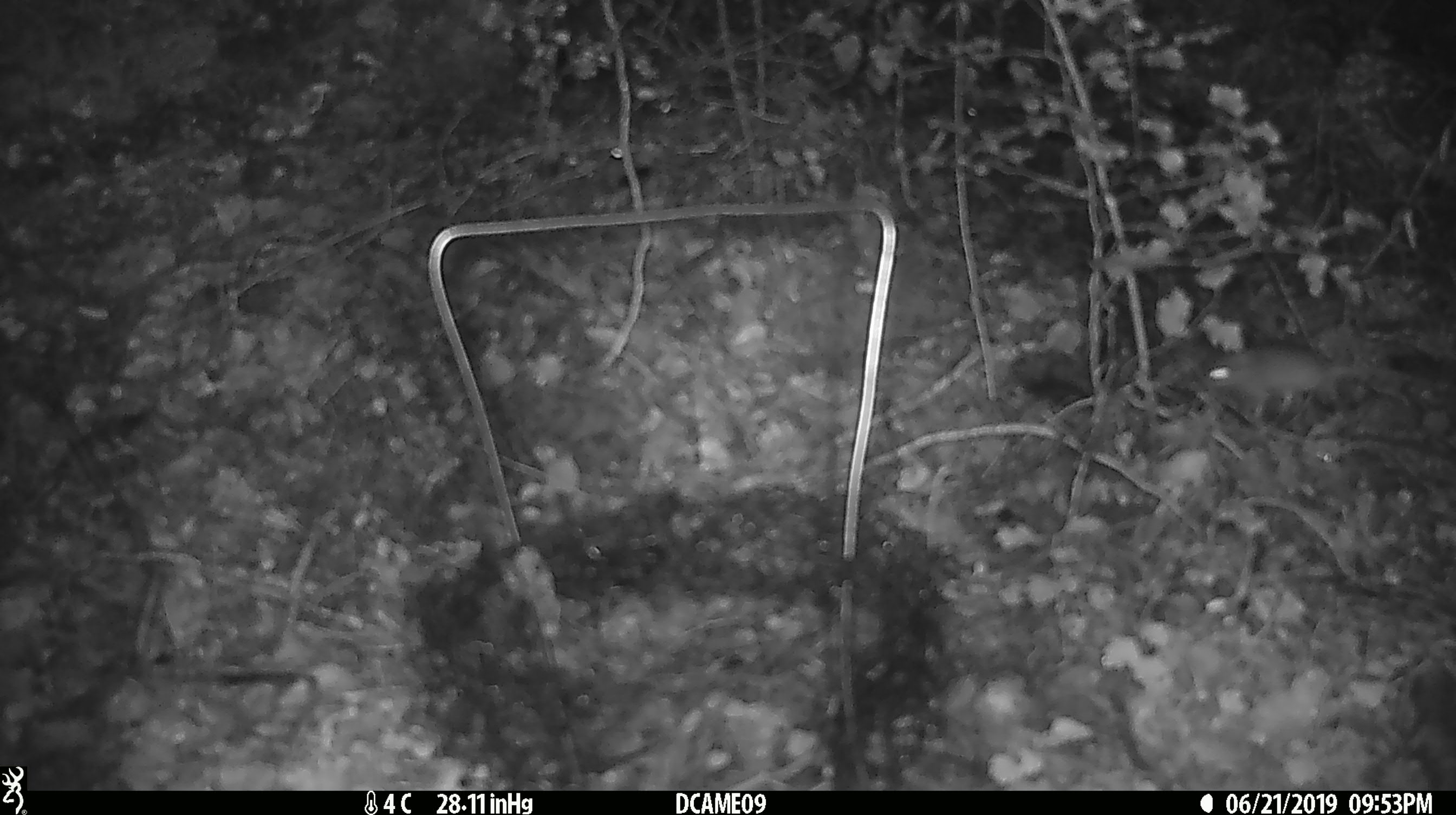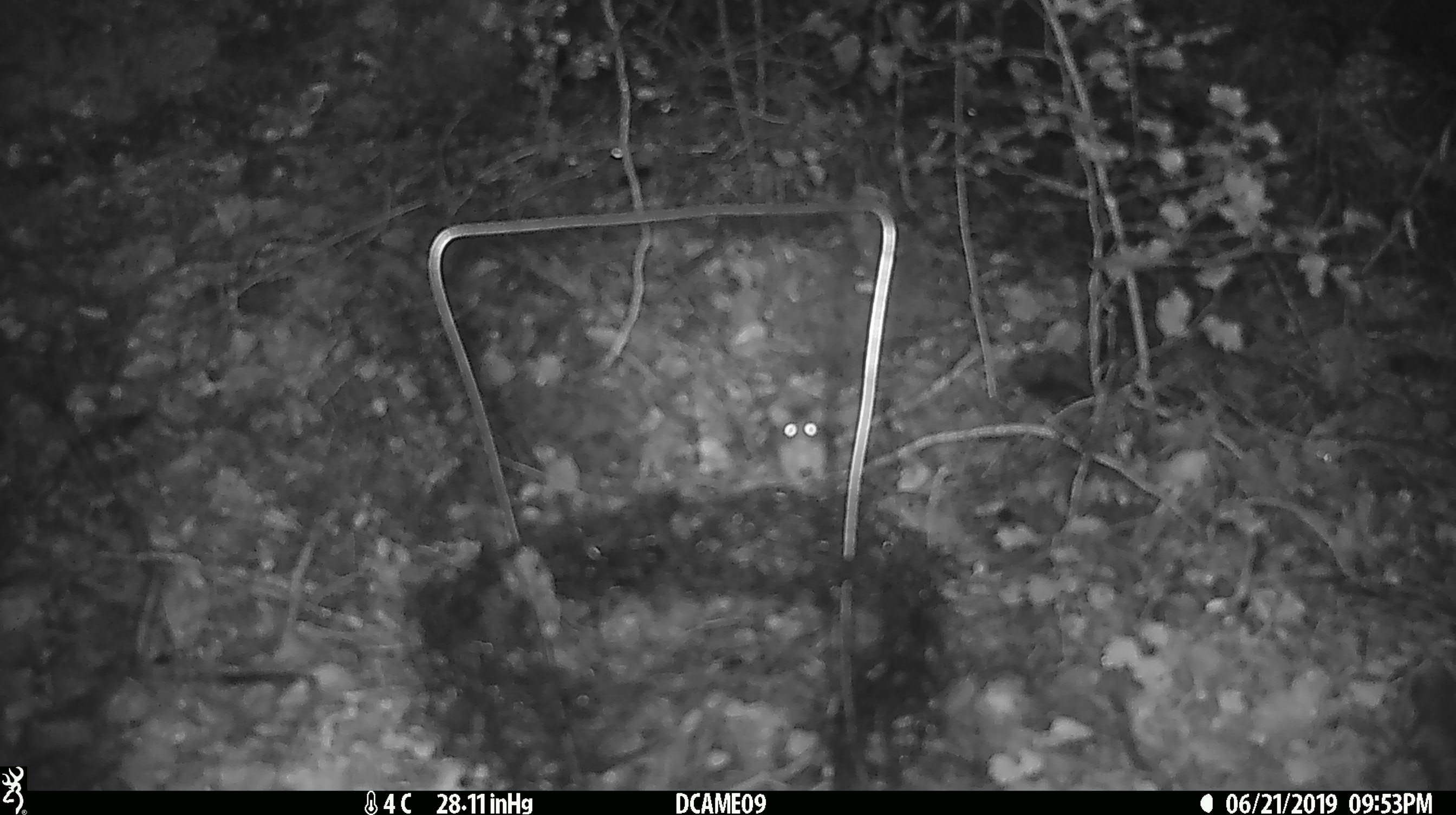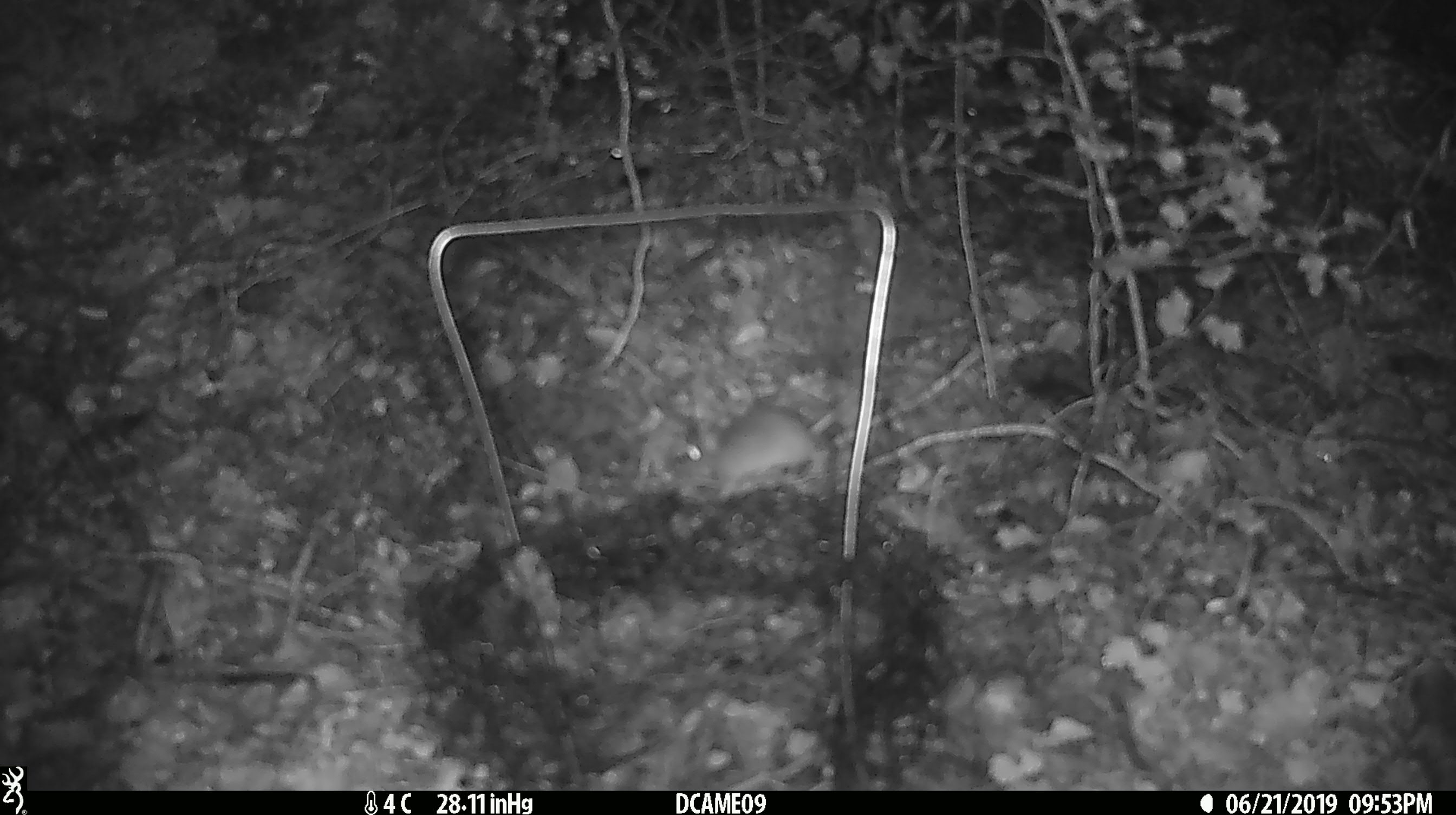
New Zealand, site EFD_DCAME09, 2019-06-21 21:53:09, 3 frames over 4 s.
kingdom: Animalia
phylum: Chordata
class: Mammalia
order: Rodentia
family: Muridae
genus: Mus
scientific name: Mus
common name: mouse